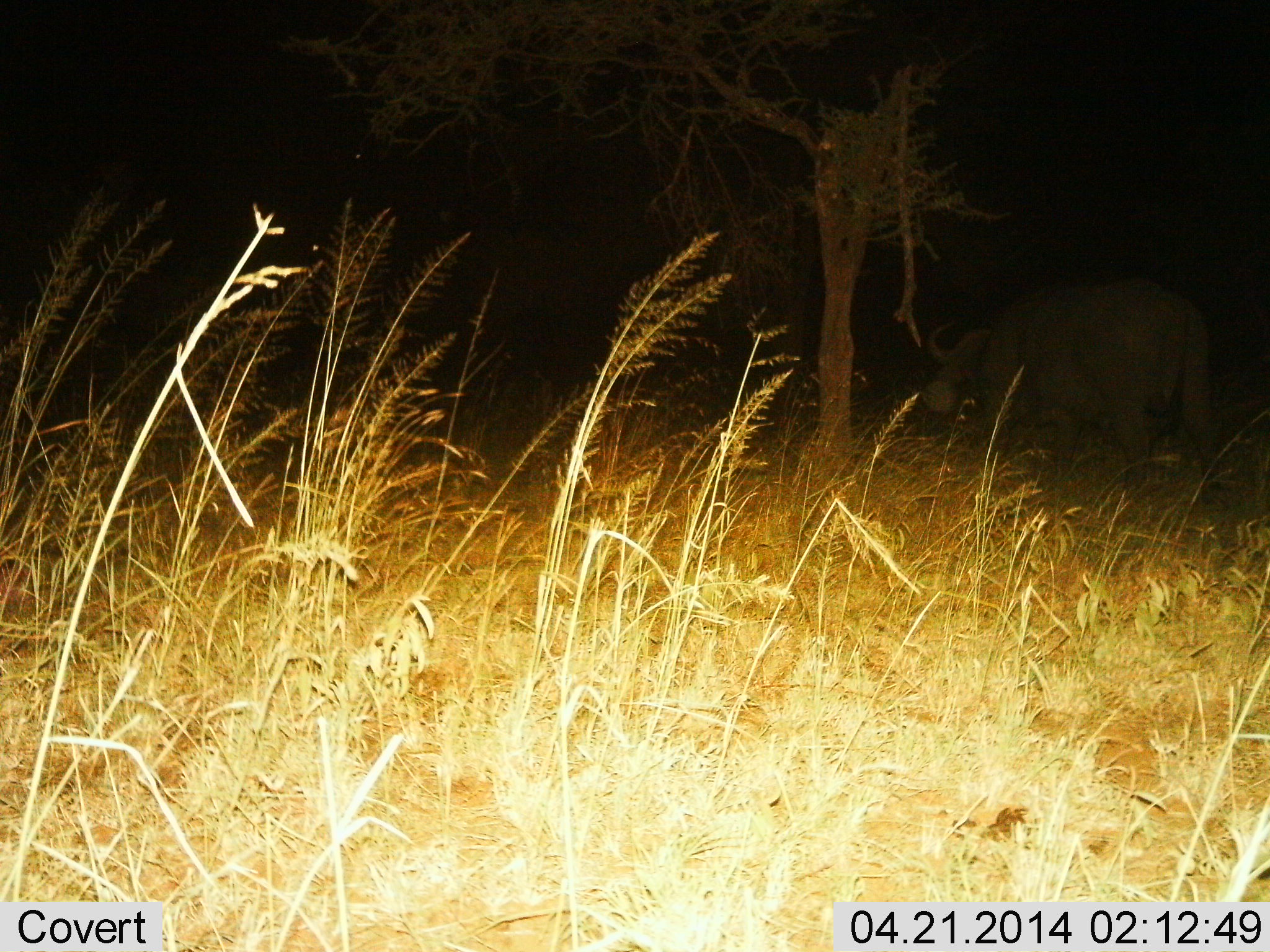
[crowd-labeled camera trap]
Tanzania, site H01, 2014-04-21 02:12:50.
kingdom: Animalia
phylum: Chordata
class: Mammalia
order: Artiodactyla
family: Bovidae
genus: Syncerus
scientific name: Syncerus caffer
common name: cape buffalo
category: buffalo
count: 1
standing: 40%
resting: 0%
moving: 30%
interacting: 0%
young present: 0%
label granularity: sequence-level